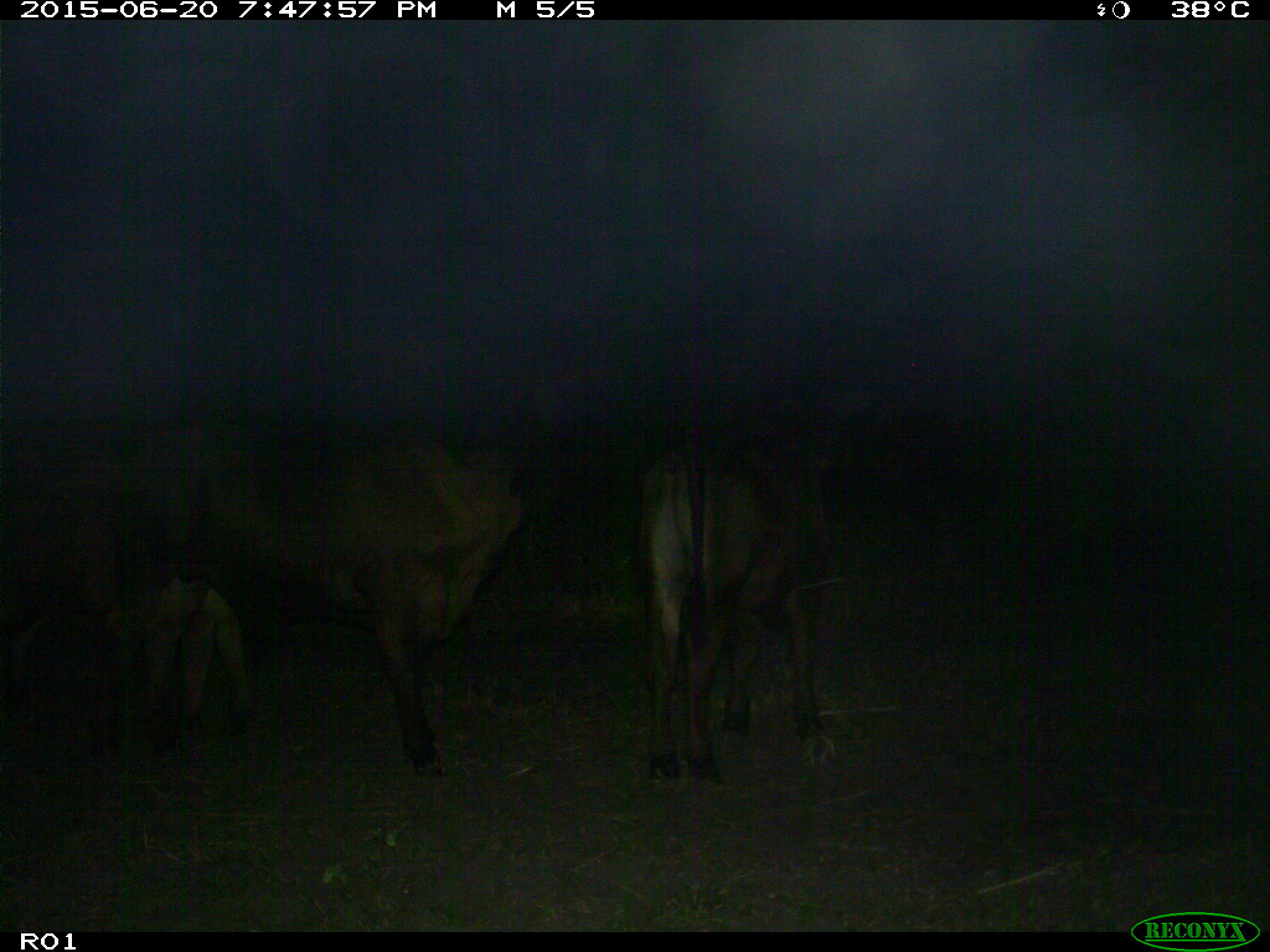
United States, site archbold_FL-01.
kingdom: Animalia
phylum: Chordata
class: Mammalia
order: Artiodactyla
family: Bovidae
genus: Bos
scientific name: Bos taurus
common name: domestic cow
Bos taurus (domestic cow).